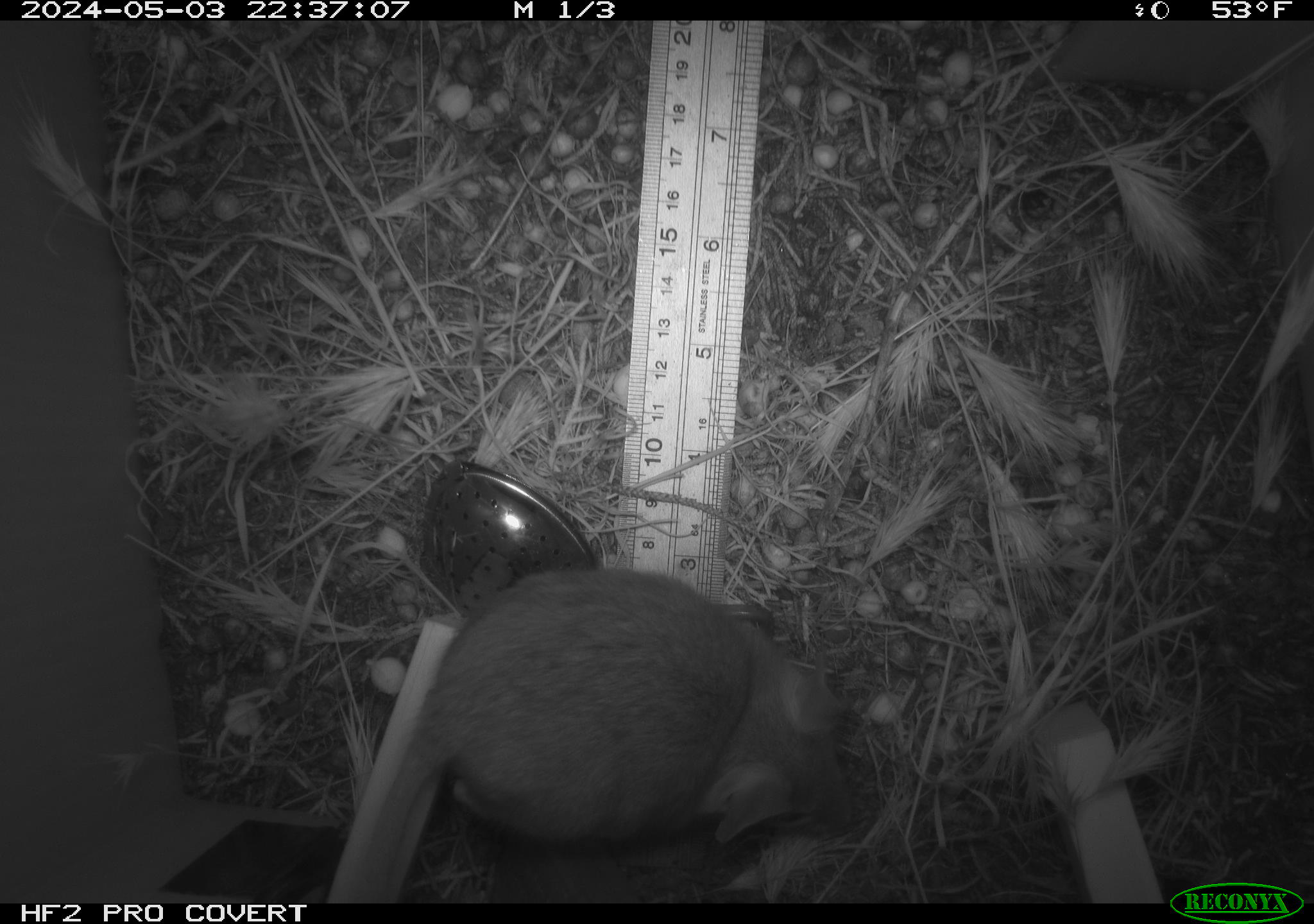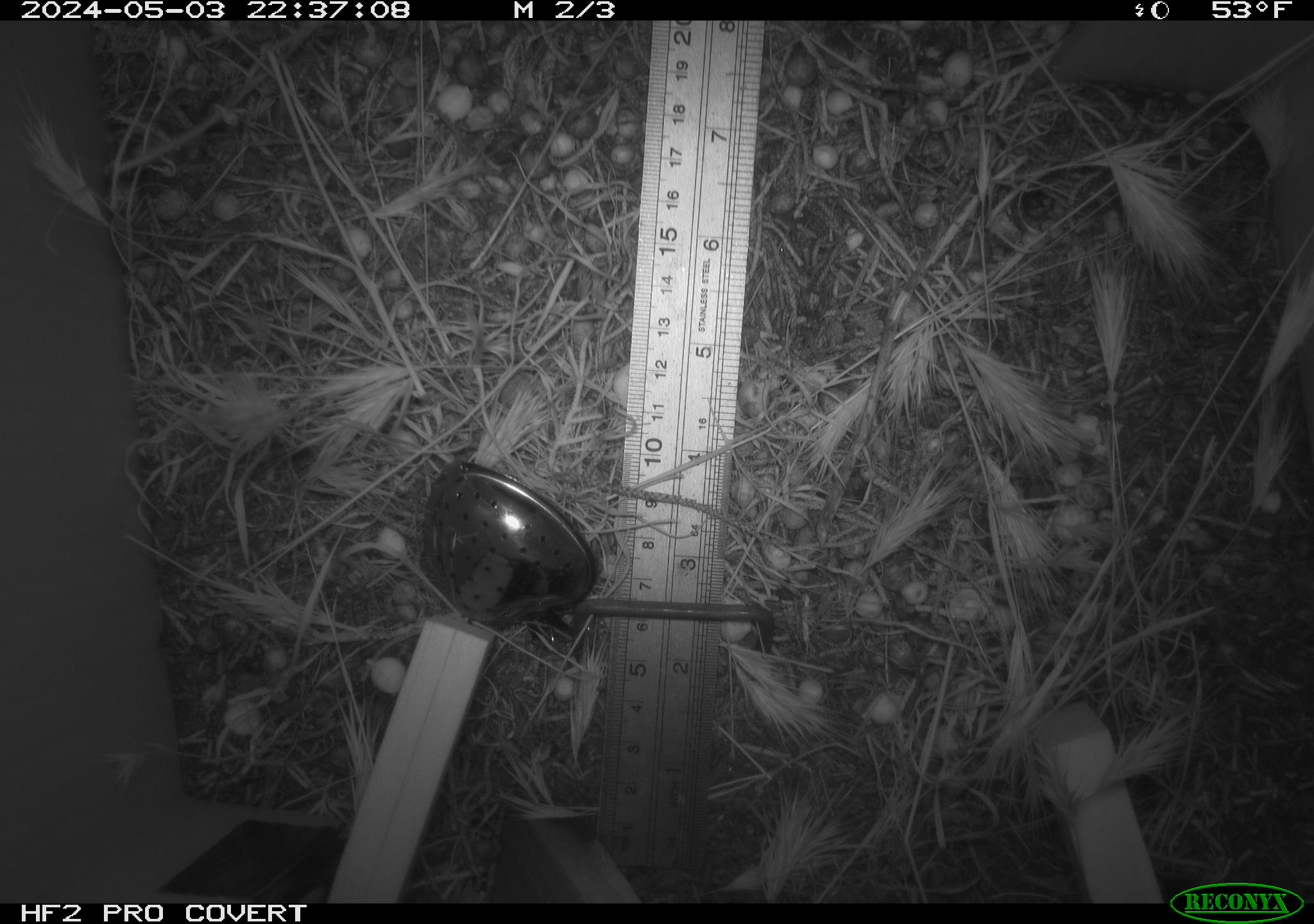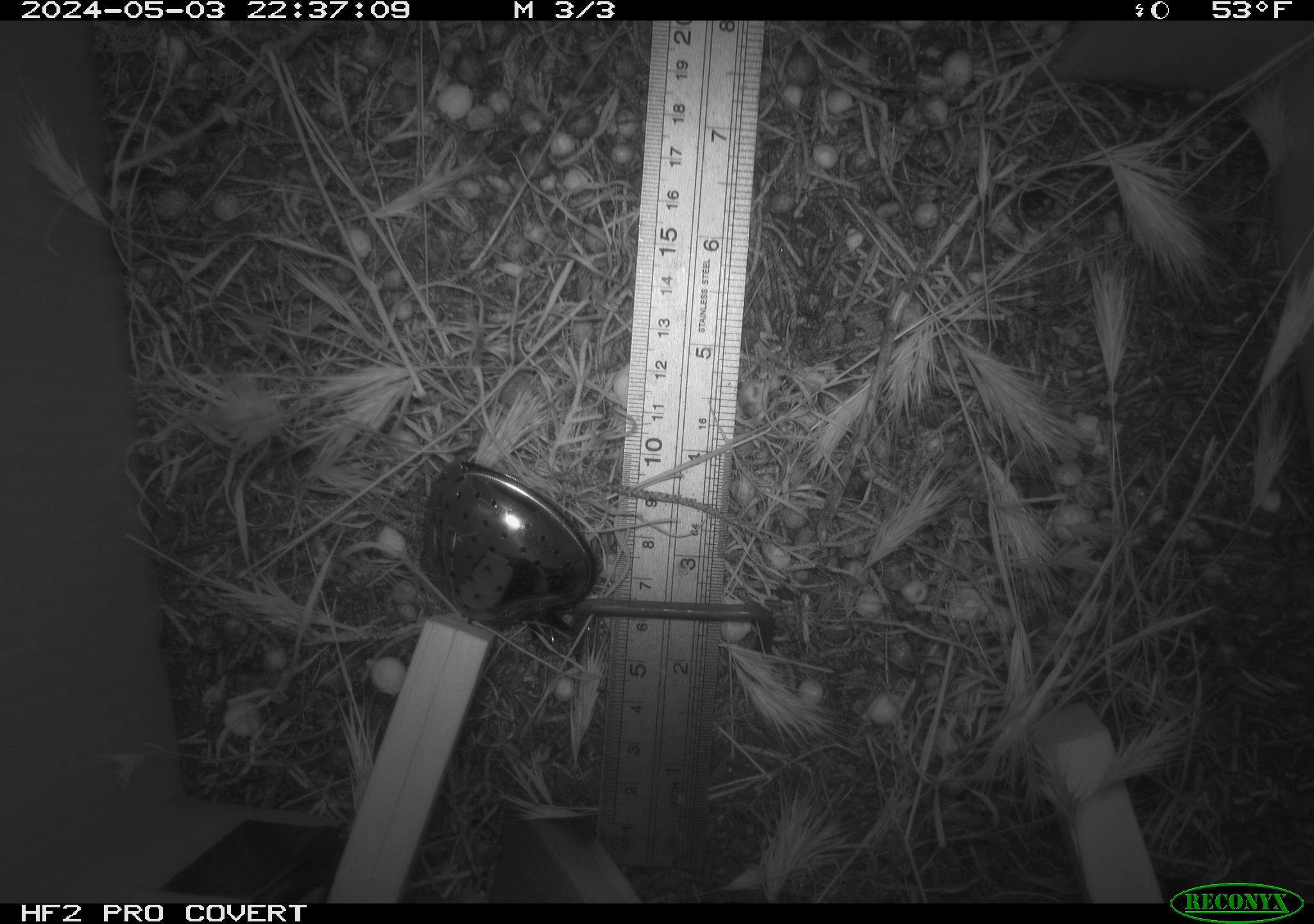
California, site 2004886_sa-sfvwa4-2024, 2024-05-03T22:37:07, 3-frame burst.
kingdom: Animalia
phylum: Chordata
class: Mammalia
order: Rodentia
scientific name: Rodentia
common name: mouse species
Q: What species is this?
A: Mouse species (Rodentia).